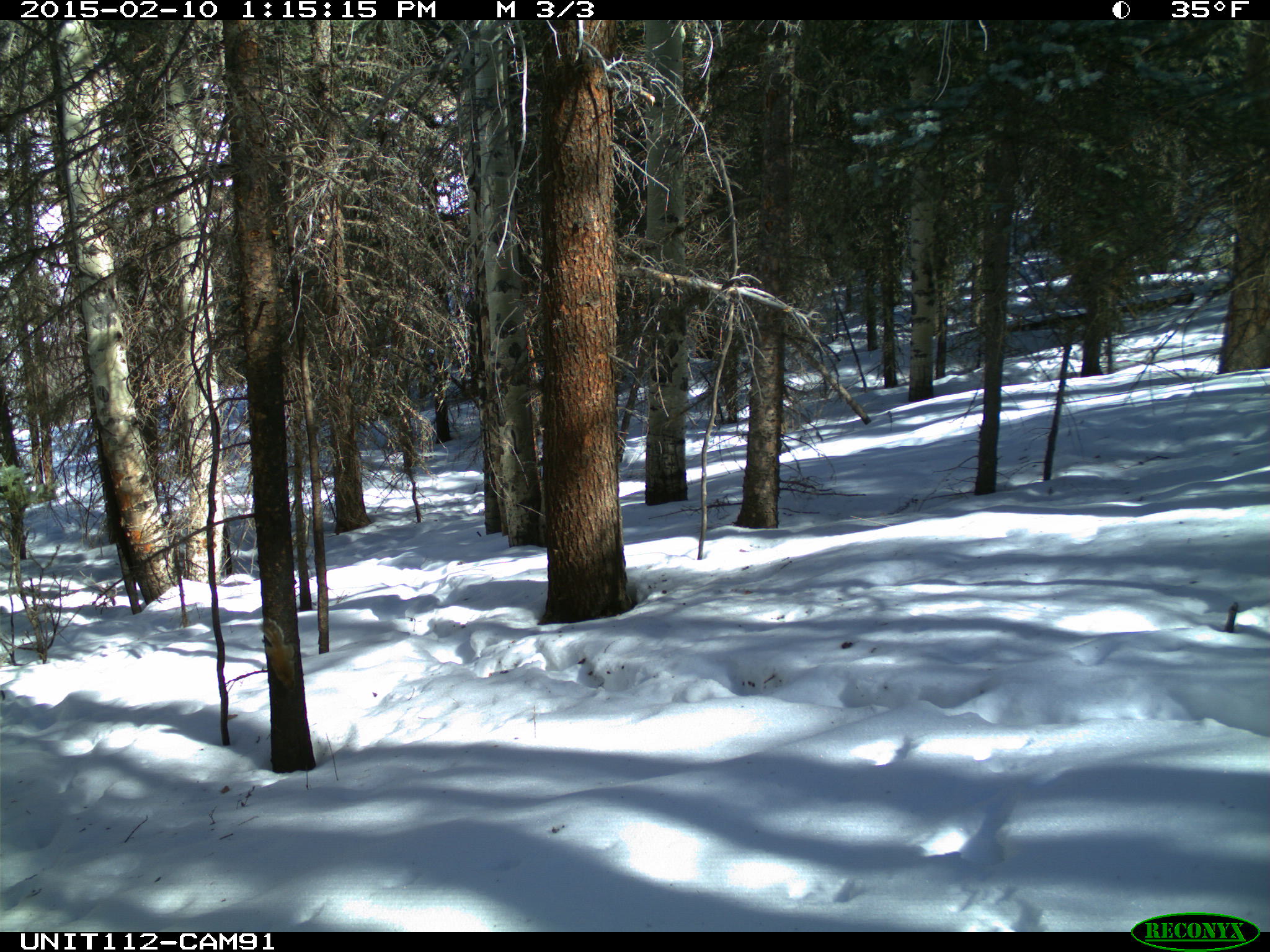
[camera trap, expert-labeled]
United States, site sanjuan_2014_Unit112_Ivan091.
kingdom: Animalia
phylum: Chordata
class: Mammalia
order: Rodentia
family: Sciuridae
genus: Tamiasciurus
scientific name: Tamiasciurus hudsonicus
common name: american red squirrel